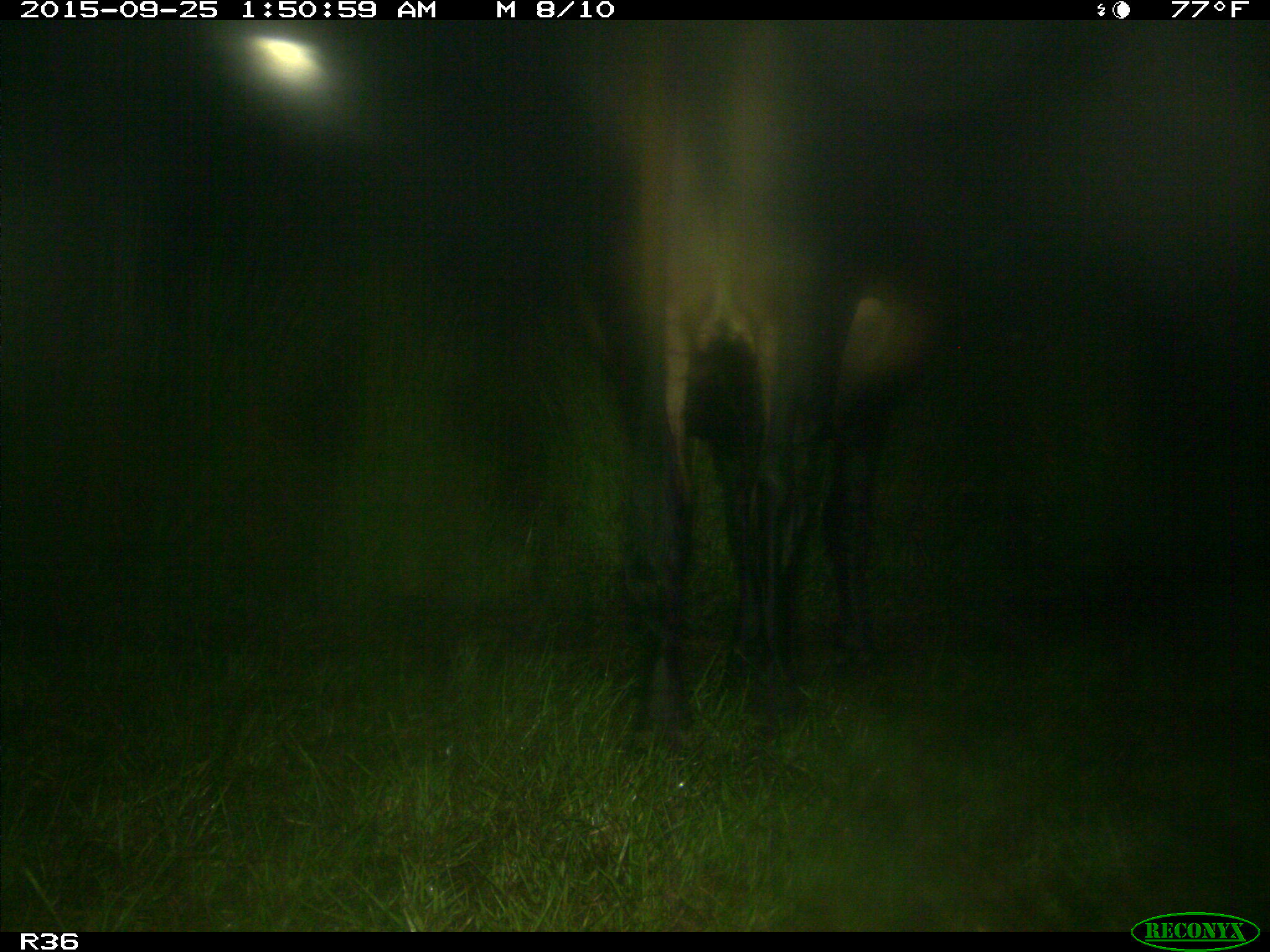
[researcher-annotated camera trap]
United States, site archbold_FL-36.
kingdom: Animalia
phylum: Chordata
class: Mammalia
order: Artiodactyla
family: Bovidae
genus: Bos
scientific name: Bos taurus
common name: domestic cow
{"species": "Bos taurus (domestic cow)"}